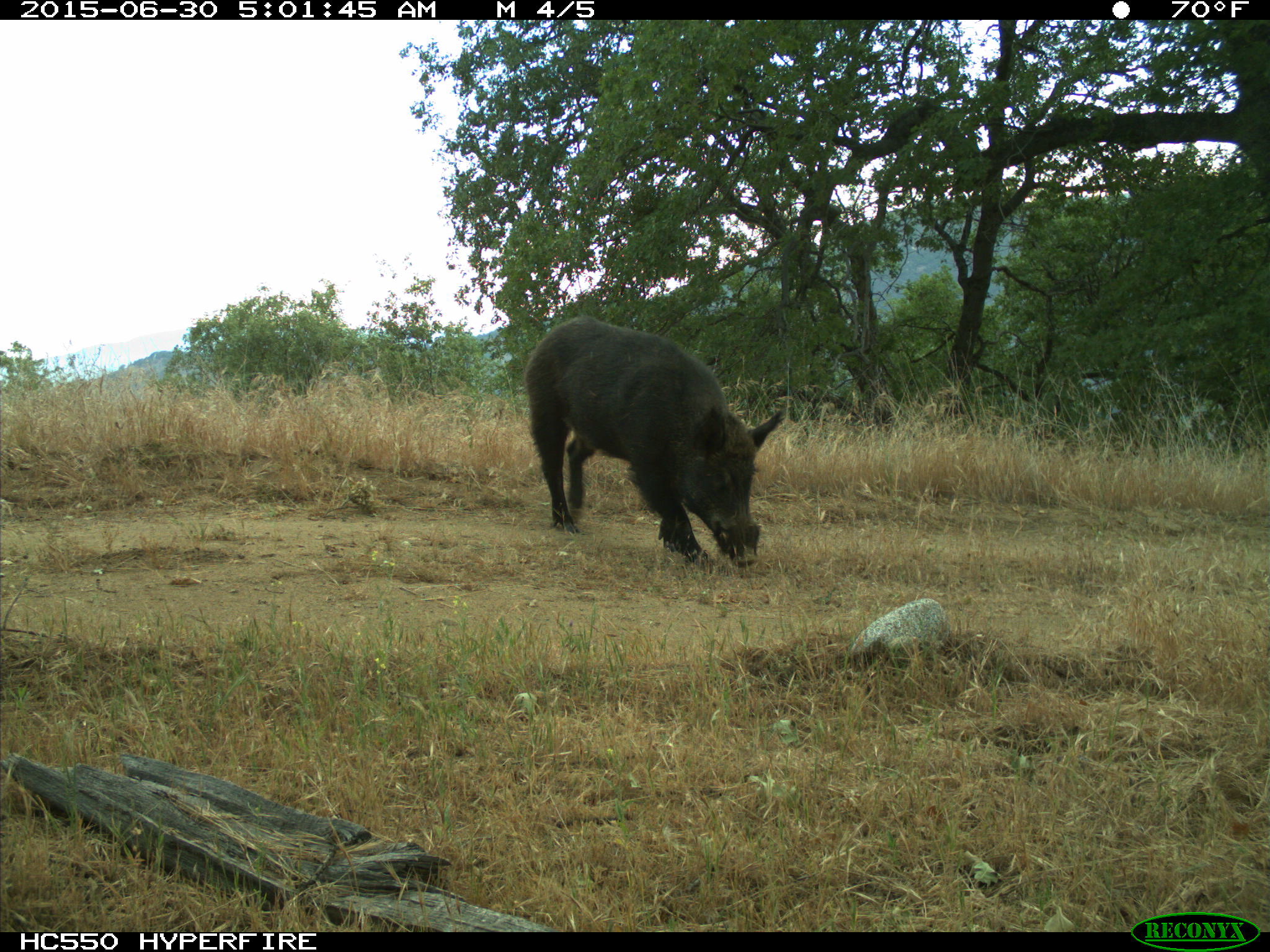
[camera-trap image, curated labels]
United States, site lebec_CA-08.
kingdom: Animalia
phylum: Chordata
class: Mammalia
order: Artiodactyla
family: Suidae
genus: Sus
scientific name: Sus scrofa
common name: wild boar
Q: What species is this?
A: Sus scrofa (wild boar).